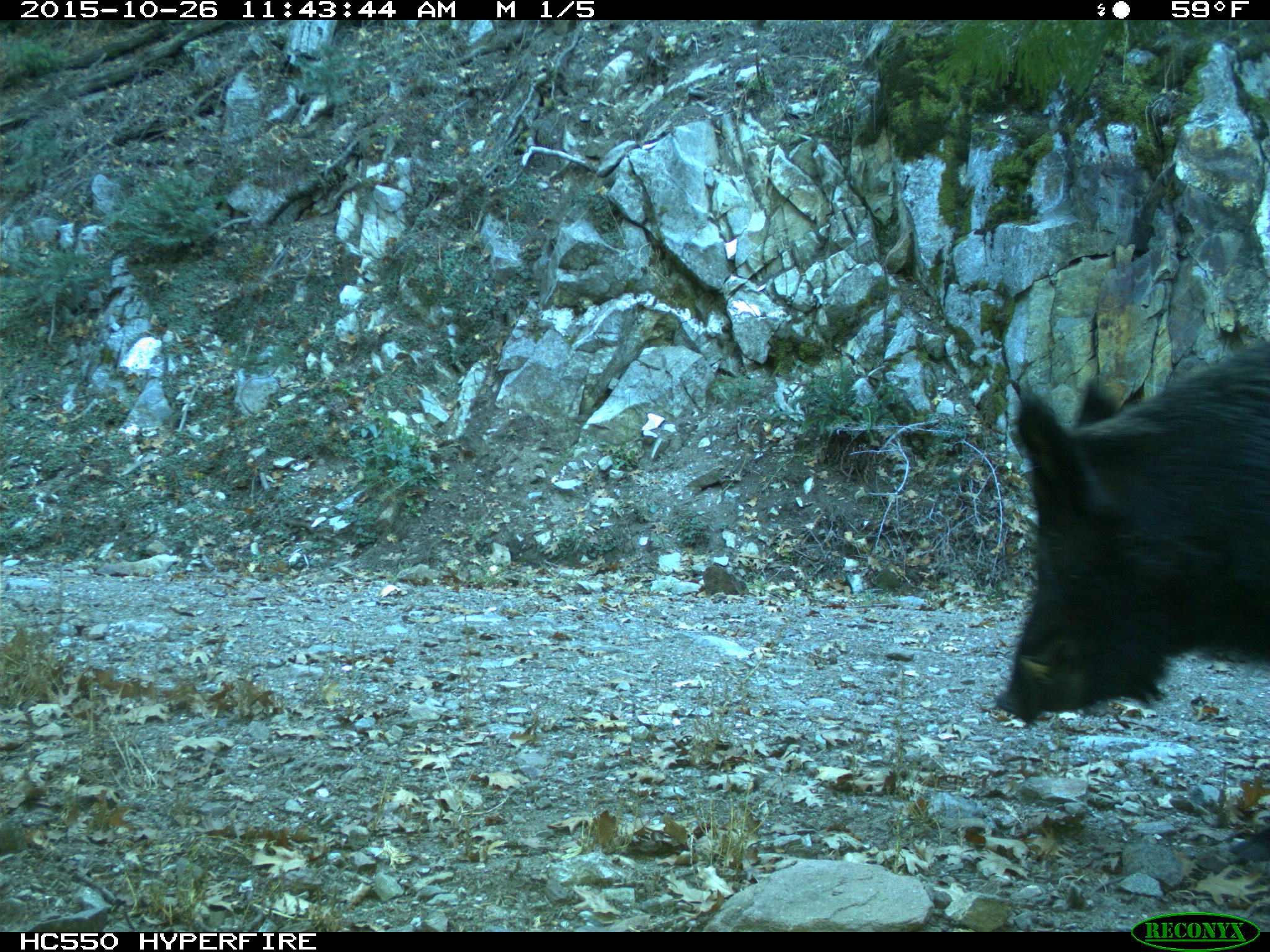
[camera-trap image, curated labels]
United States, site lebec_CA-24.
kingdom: Animalia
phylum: Chordata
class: Mammalia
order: Artiodactyla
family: Suidae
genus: Sus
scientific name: Sus scrofa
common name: wild boar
Sus scrofa (wild boar).